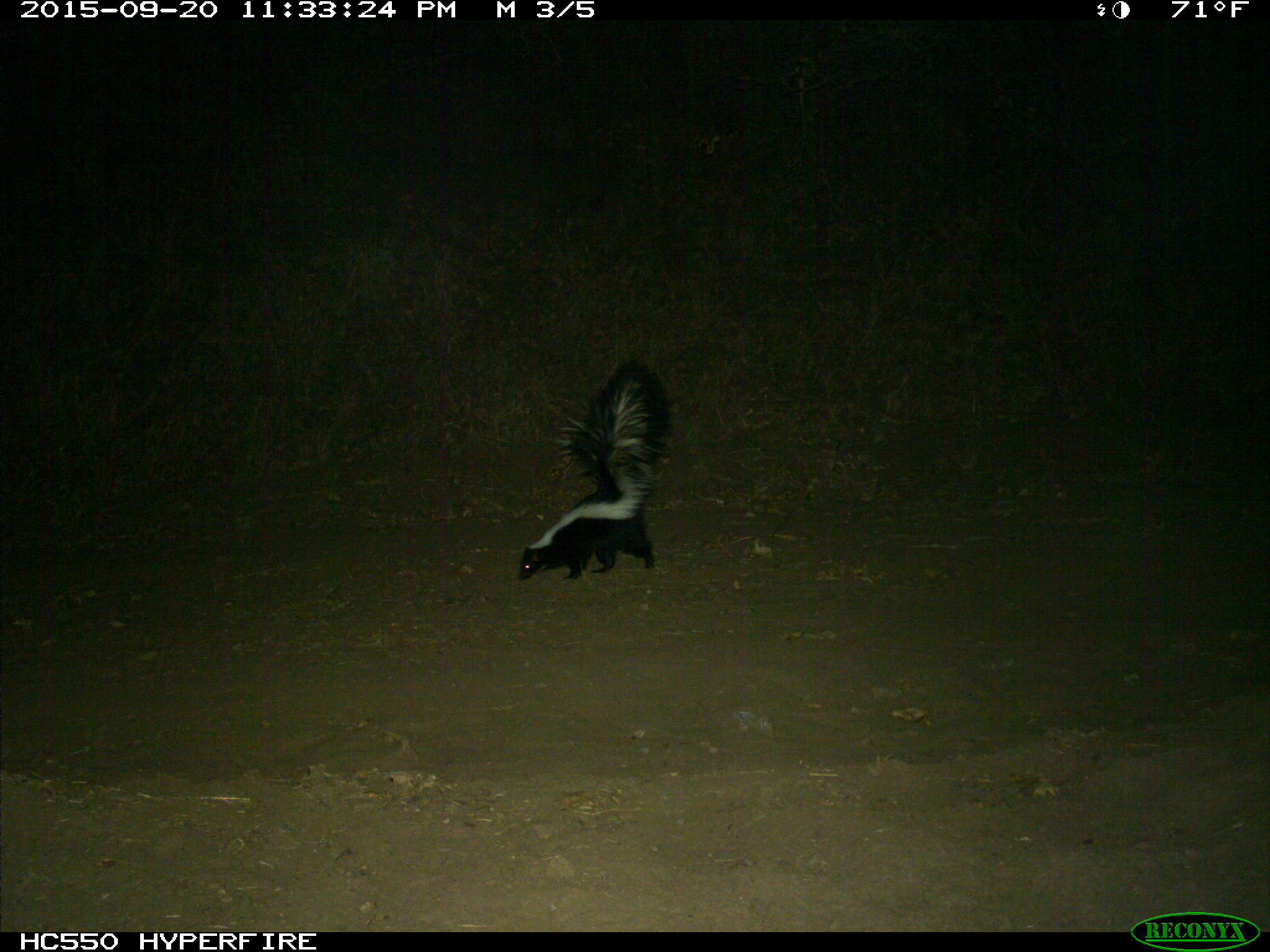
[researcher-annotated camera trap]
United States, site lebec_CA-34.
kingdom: Animalia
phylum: Chordata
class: Mammalia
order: Carnivora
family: Mephitidae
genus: Mephitis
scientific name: Mephitis mephitis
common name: striped skunk